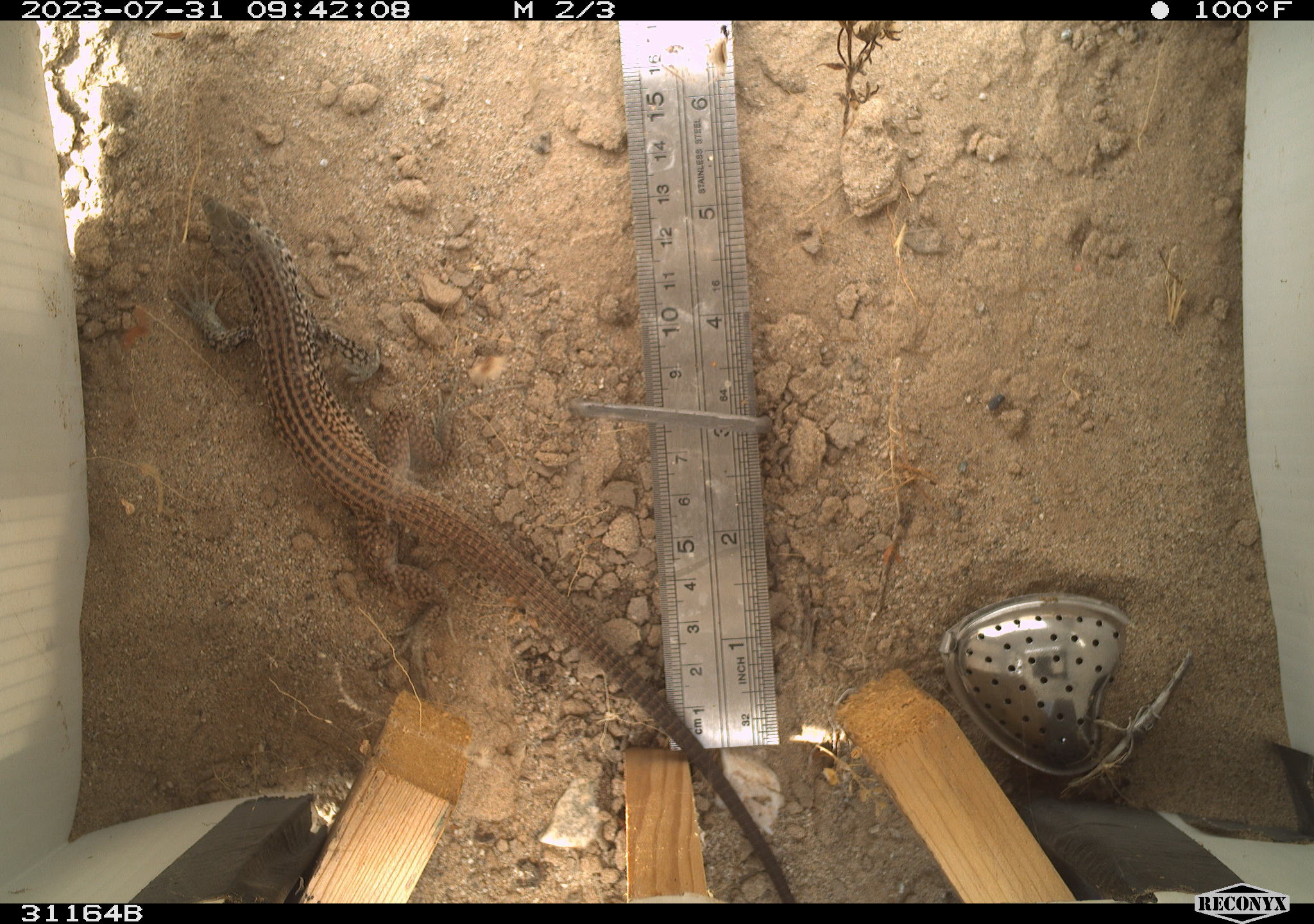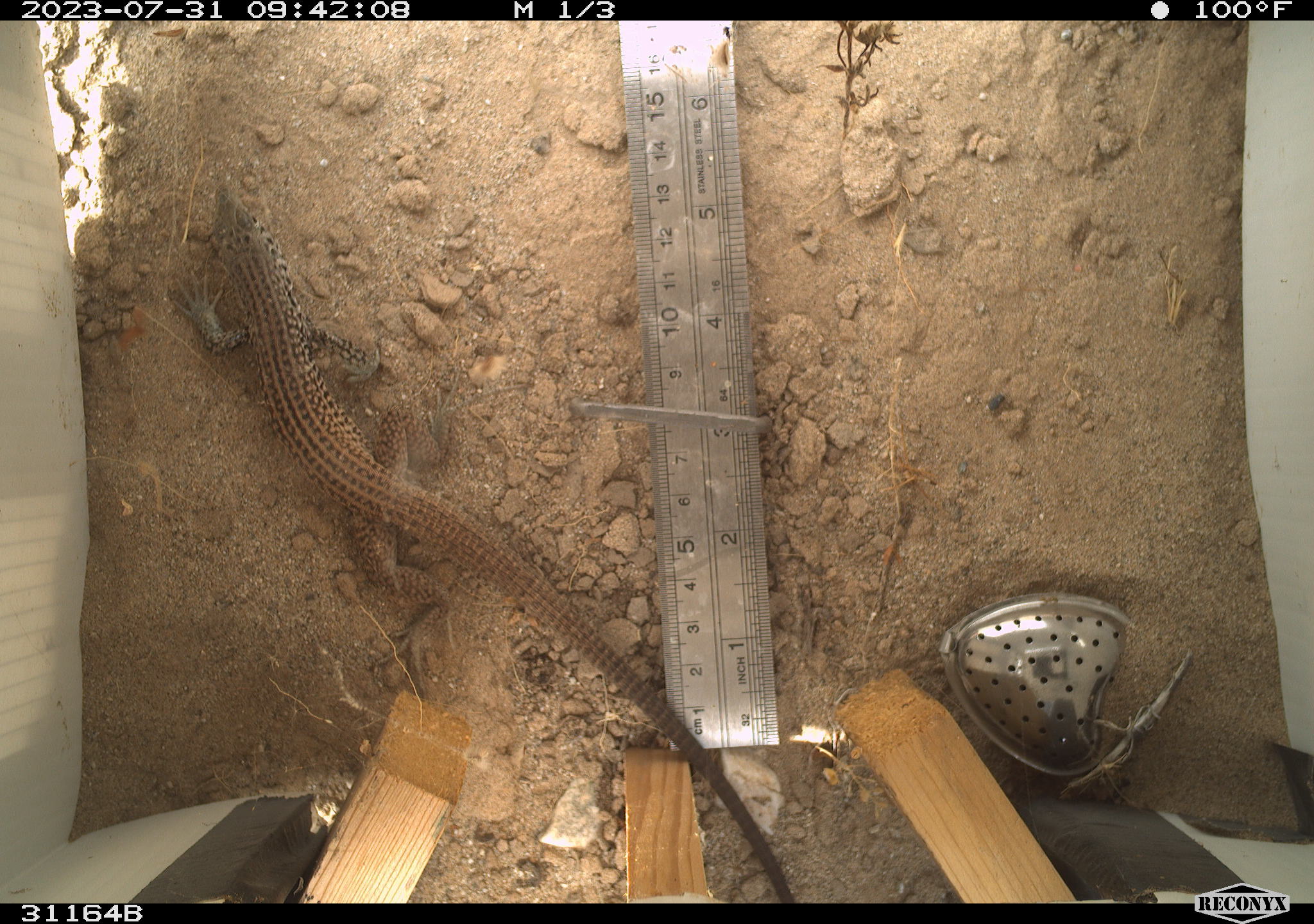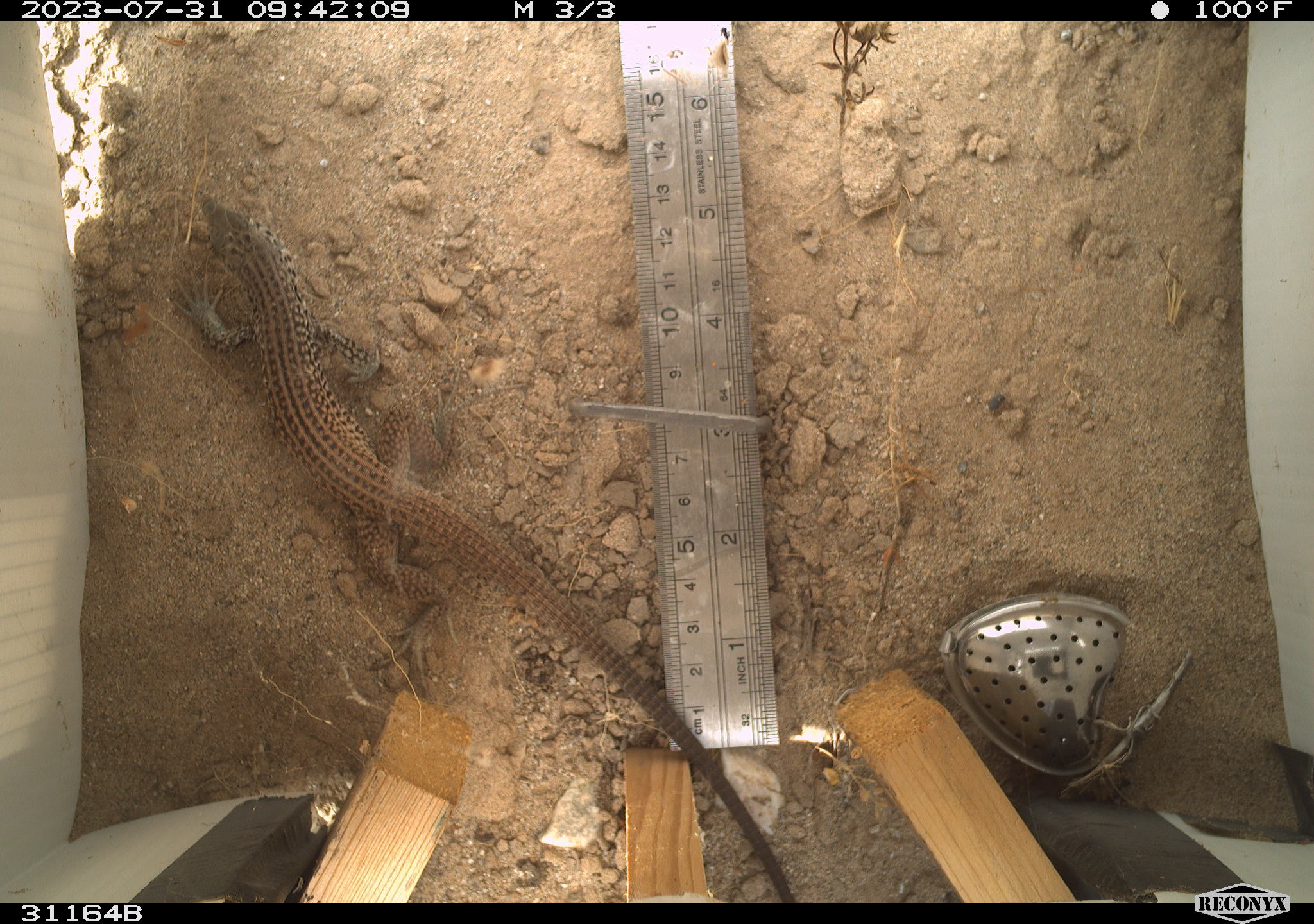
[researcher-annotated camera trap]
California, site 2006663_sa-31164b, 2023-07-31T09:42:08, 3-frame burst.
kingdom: Animalia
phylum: Chordata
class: Reptilia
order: Squamata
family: Teiidae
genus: Aspidoscelis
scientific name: Aspidoscelis tigris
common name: western whiptail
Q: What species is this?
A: Western whiptail (Aspidoscelis tigris).